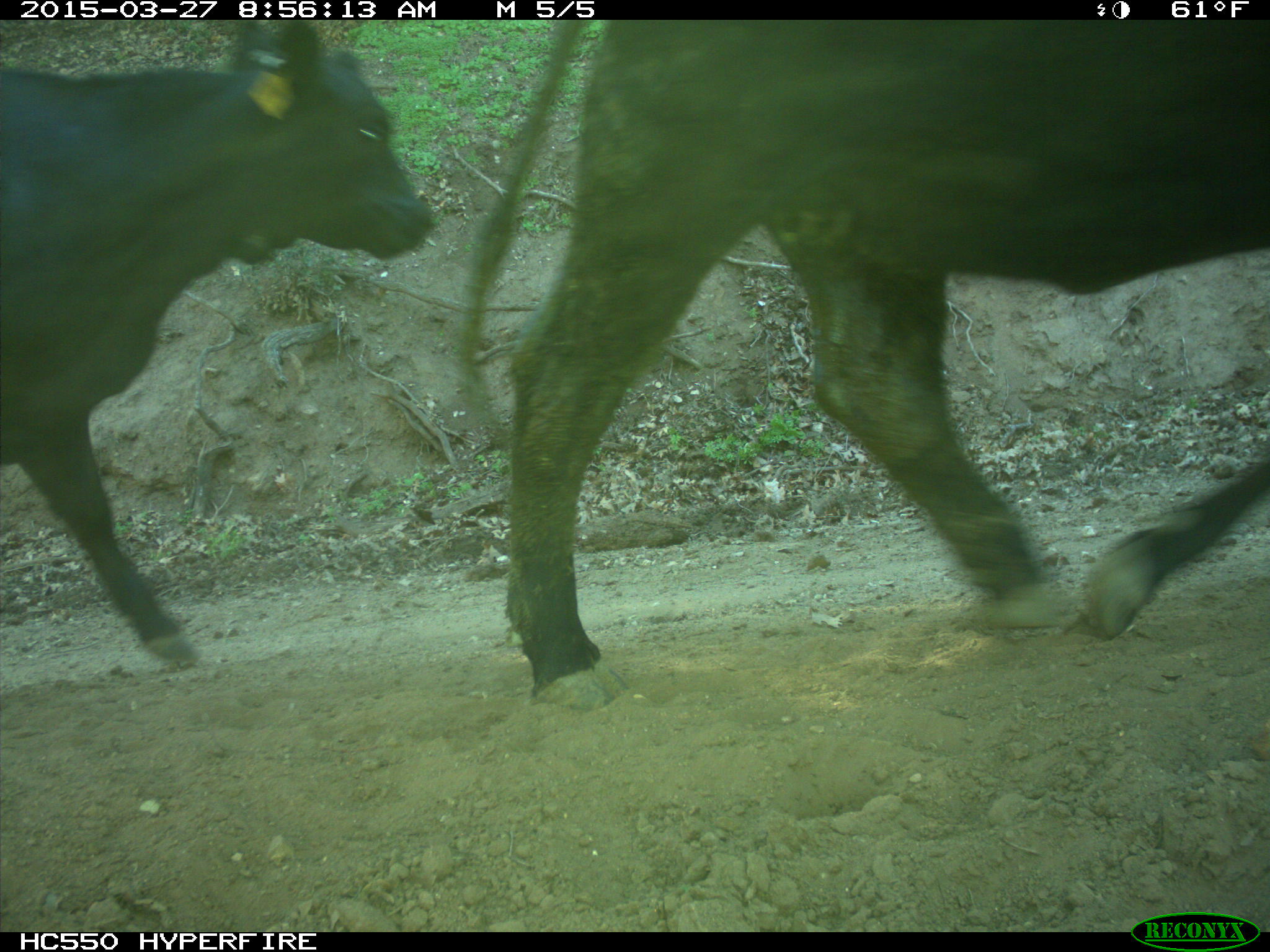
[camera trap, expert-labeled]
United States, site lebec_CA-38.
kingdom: Animalia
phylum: Chordata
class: Mammalia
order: Artiodactyla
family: Bovidae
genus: Bos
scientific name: Bos taurus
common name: domestic cow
Bos taurus (domestic cow).